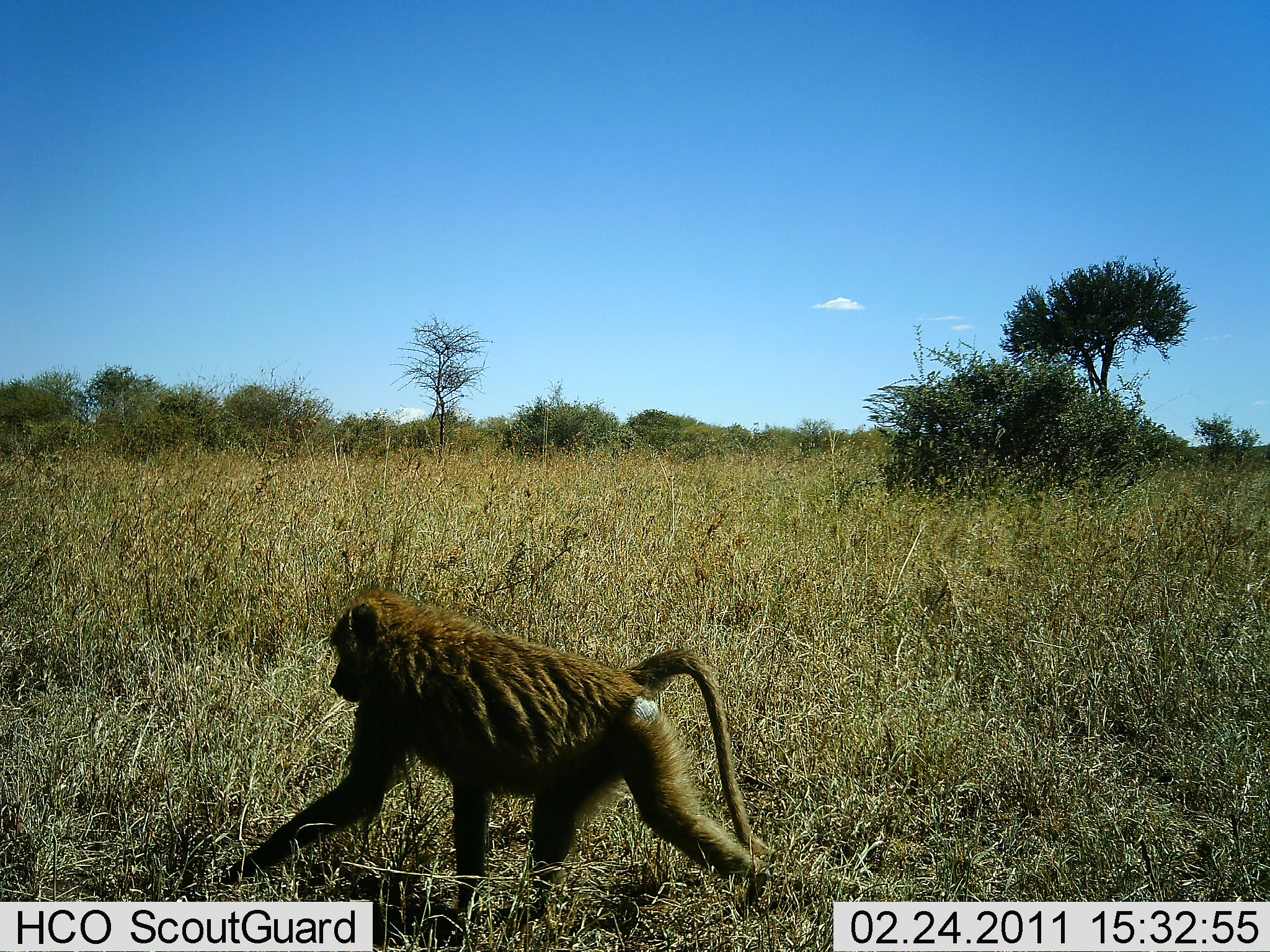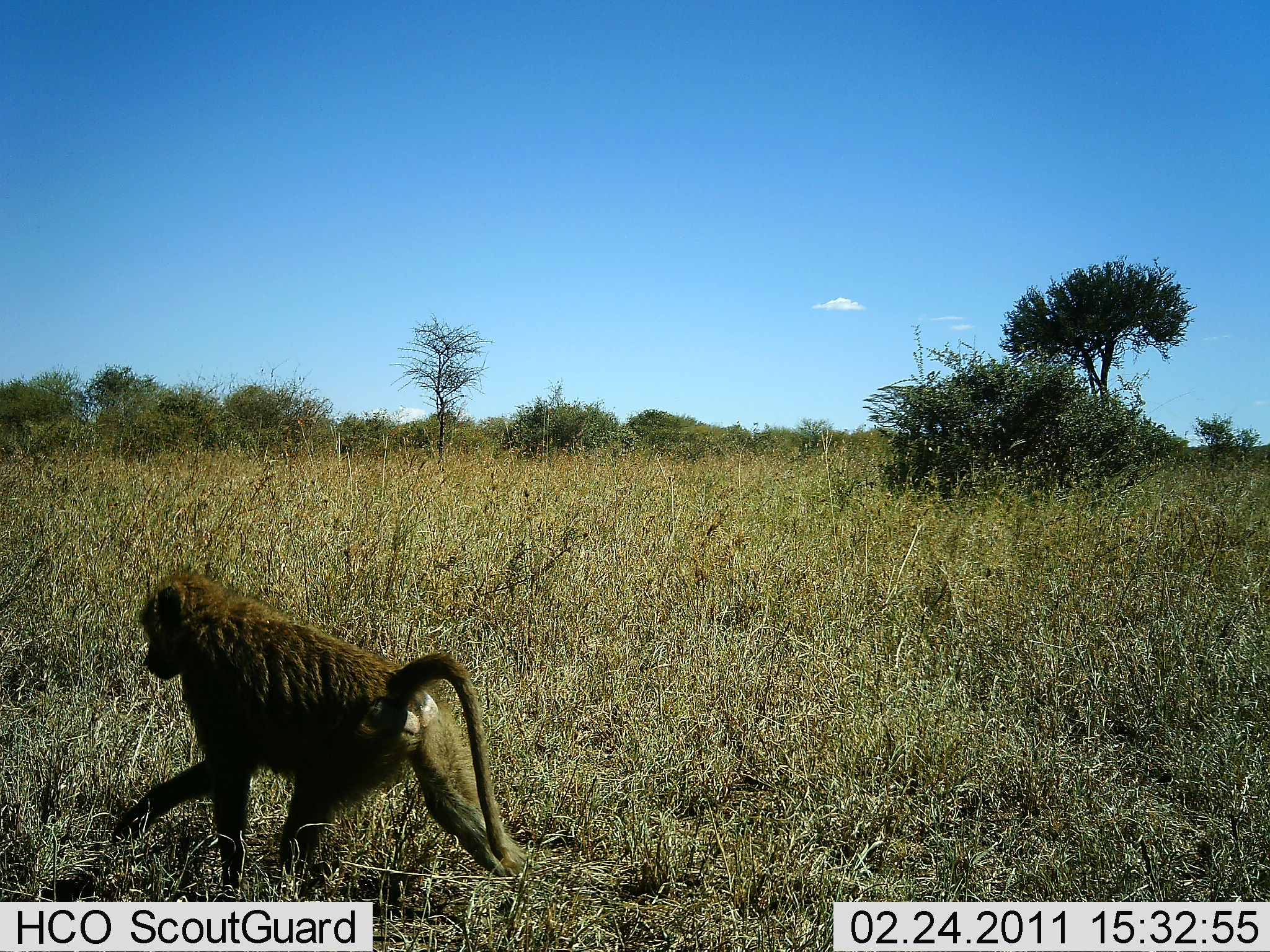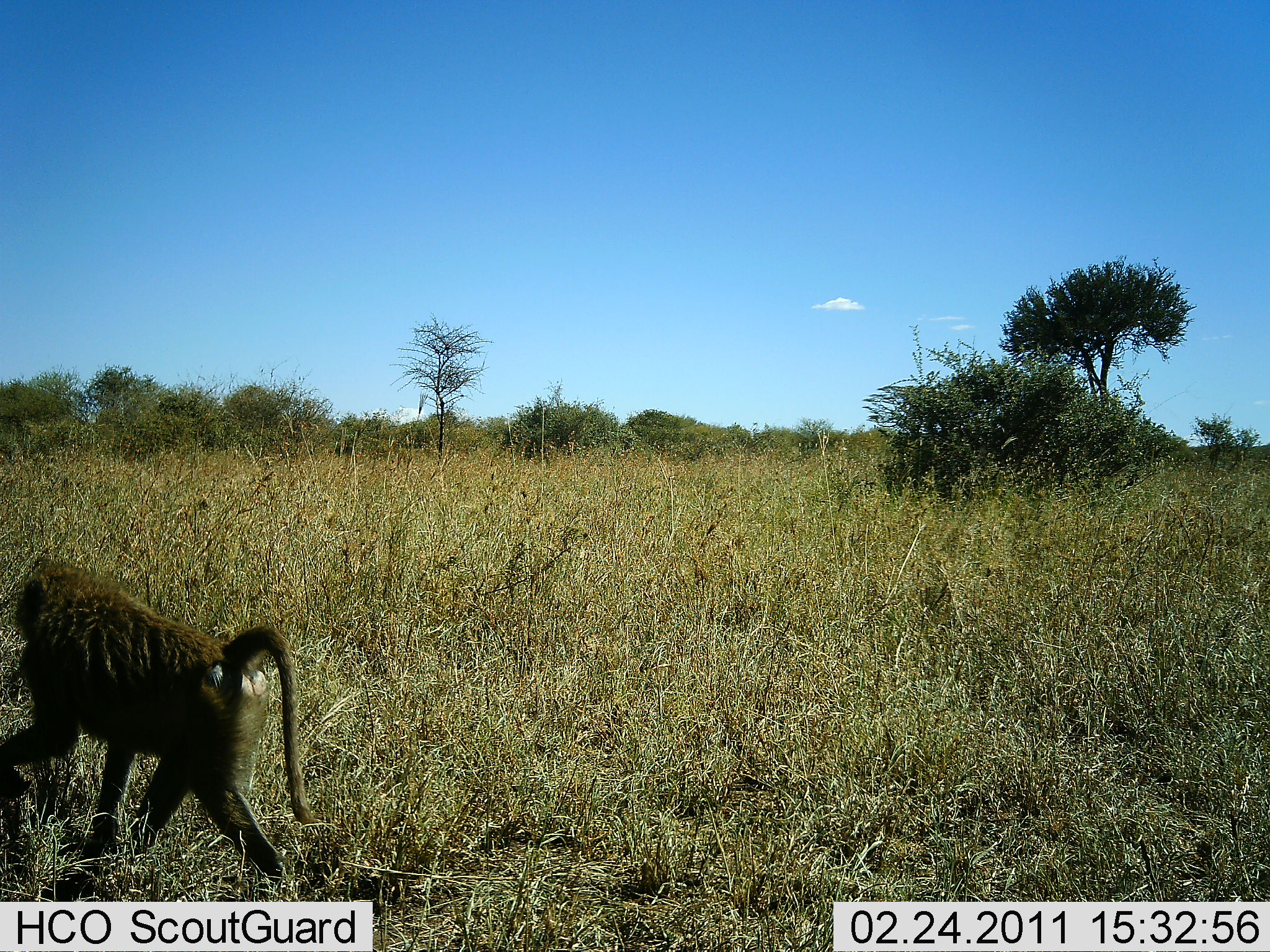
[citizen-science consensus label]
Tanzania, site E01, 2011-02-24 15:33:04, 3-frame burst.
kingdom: Animalia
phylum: Chordata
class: Mammalia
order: Primates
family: Cercopithecidae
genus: Papio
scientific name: Papio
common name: baboon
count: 1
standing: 0%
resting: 0%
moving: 100%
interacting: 0%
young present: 7%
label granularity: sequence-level